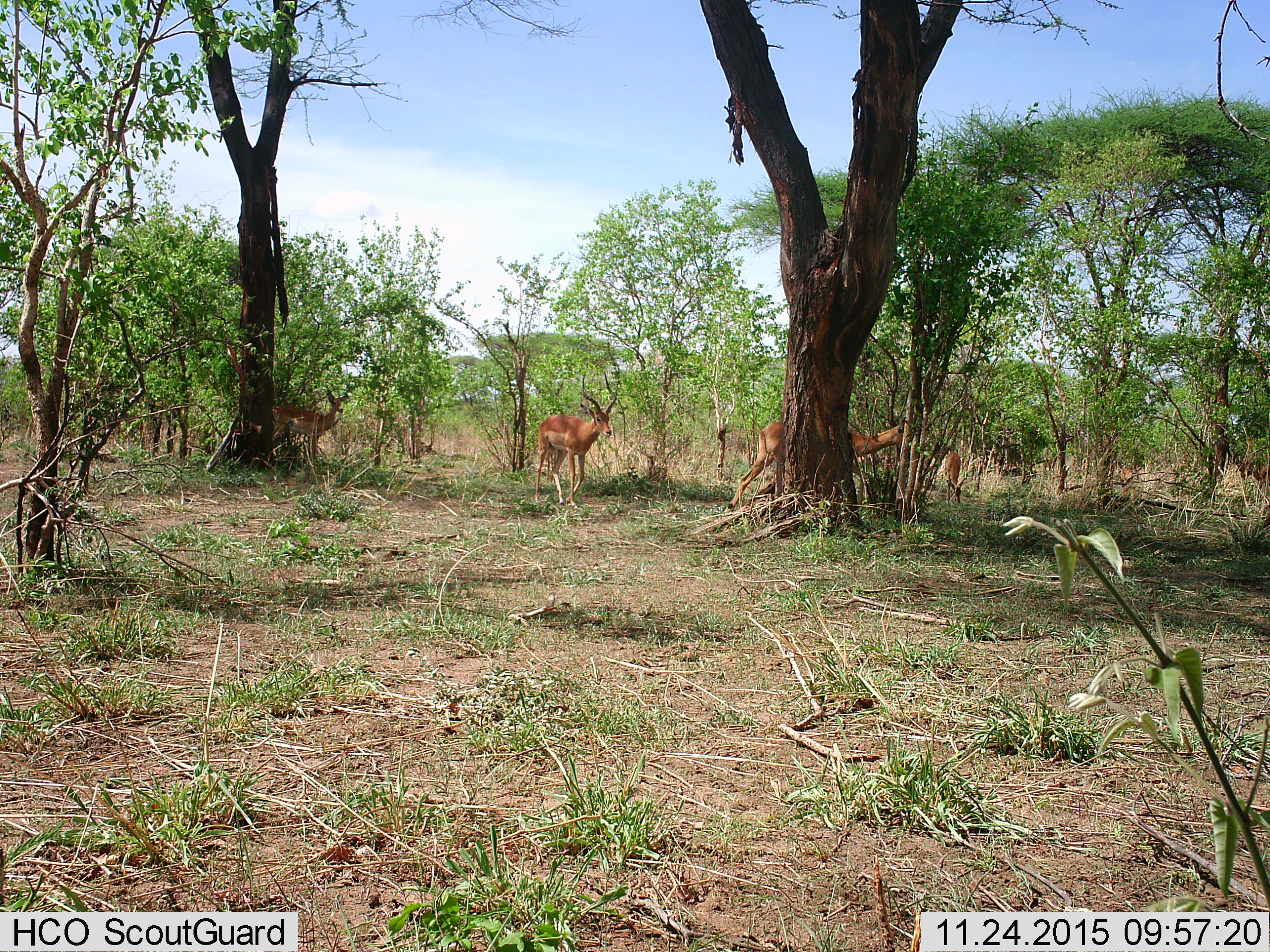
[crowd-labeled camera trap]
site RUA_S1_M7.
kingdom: Animalia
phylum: Chordata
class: Mammalia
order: Artiodactyla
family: Bovidae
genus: Aepyceros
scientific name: Aepyceros melampus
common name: impala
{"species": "impala (Aepyceros melampus)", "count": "4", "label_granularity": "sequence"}